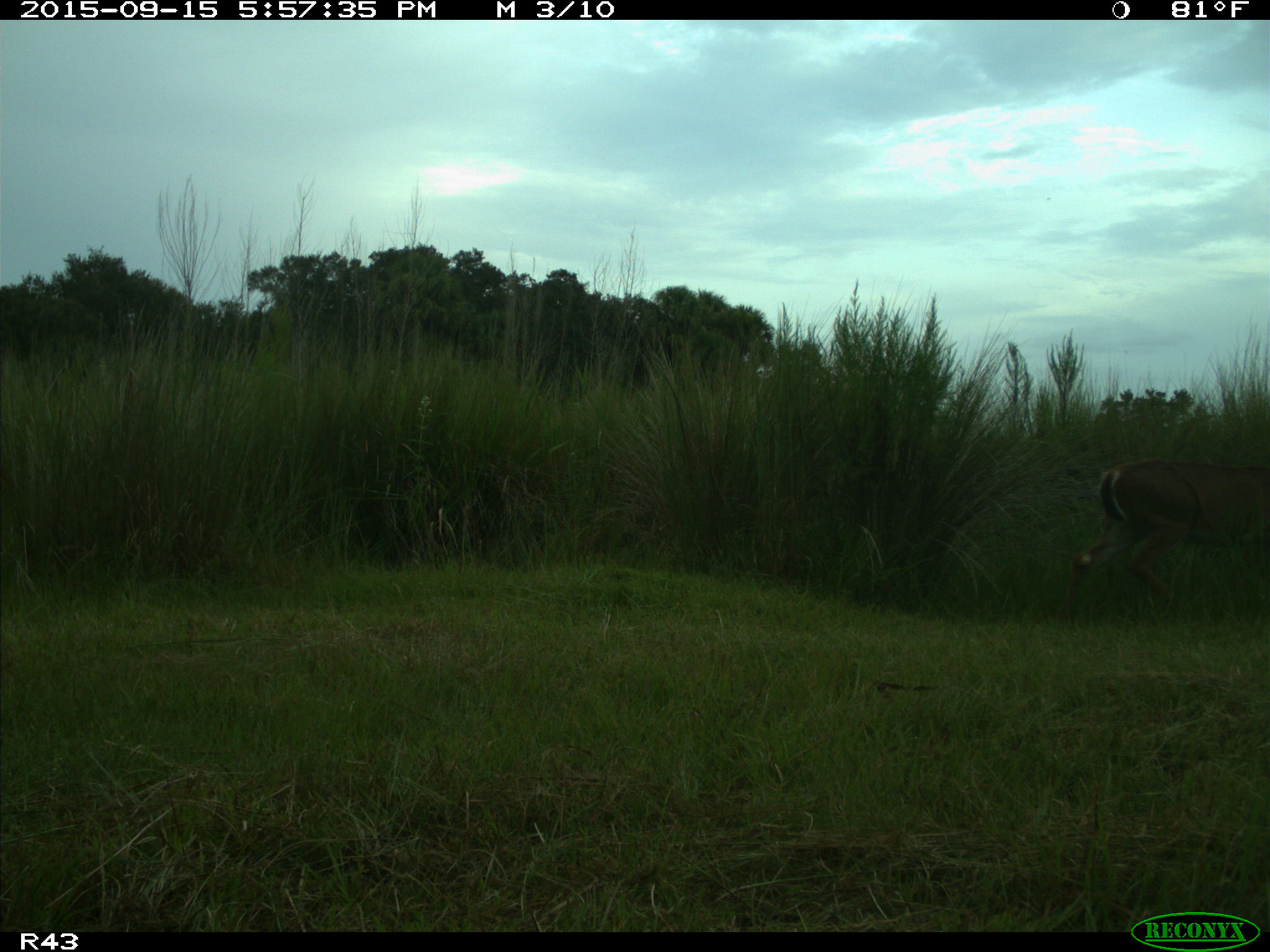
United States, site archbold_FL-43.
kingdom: Animalia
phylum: Chordata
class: Mammalia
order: Artiodactyla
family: Cervidae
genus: Odocoileus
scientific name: Odocoileus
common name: deer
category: unidentified deer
Unidentified deer (deer) (Odocoileus).